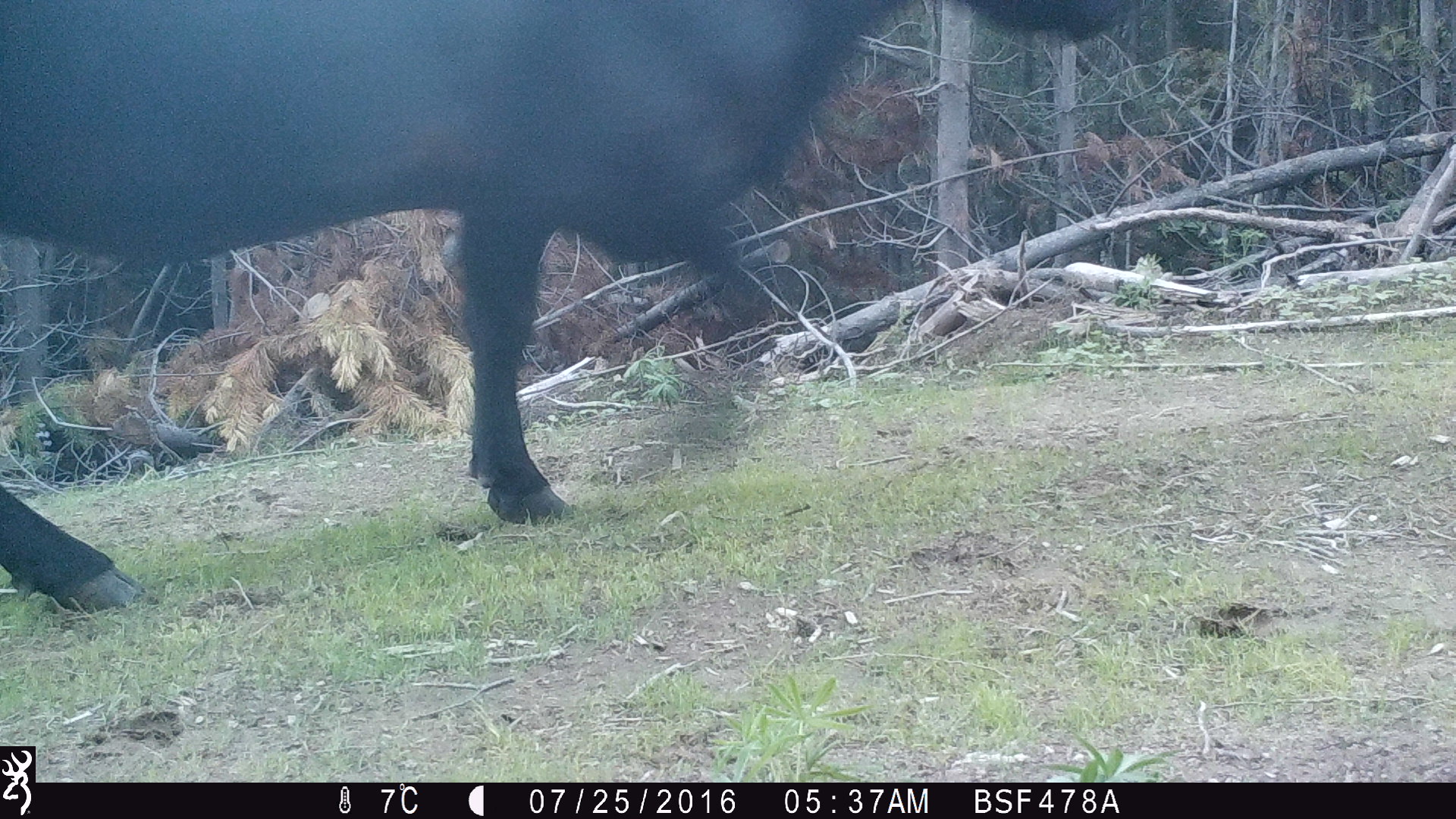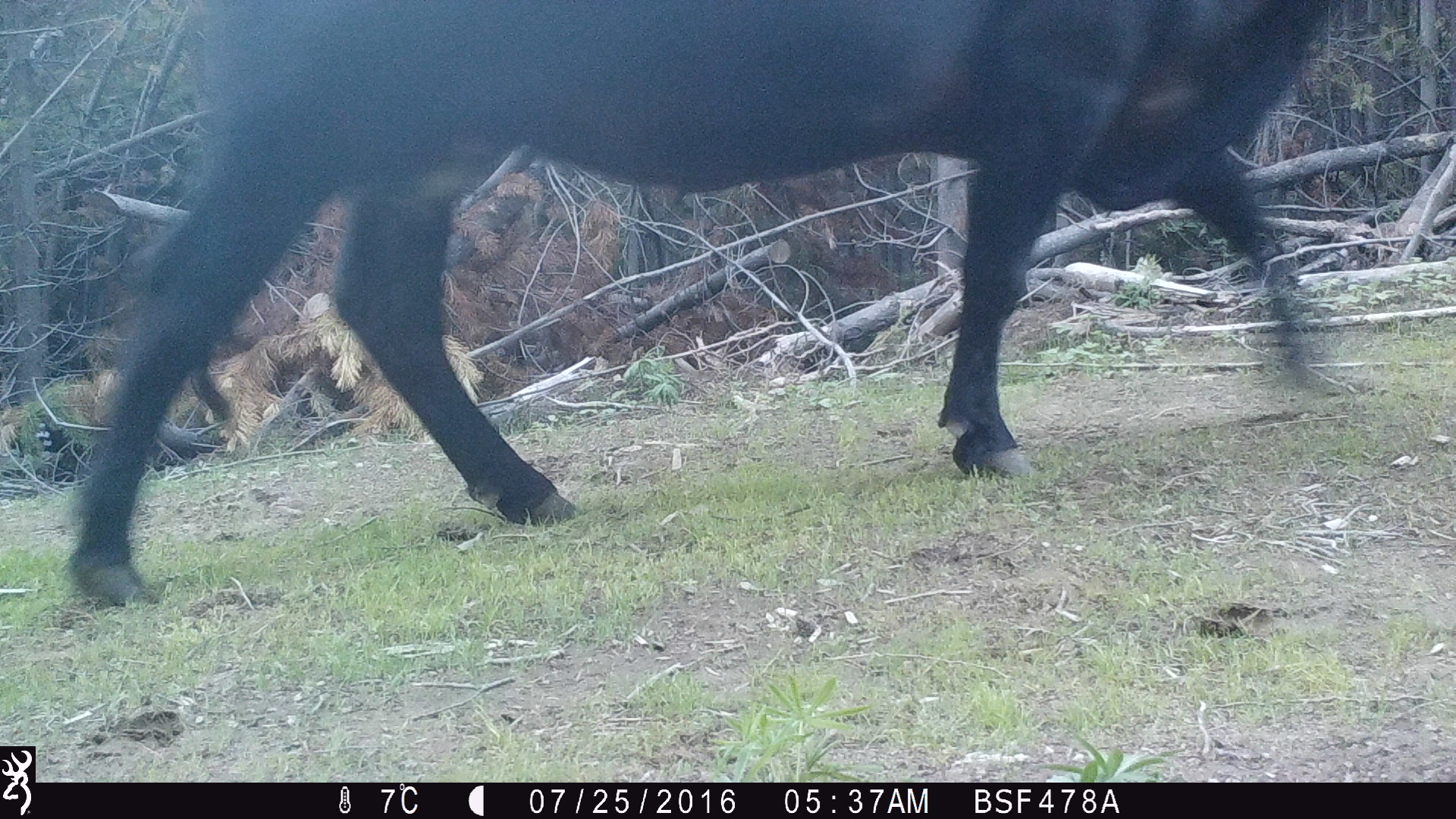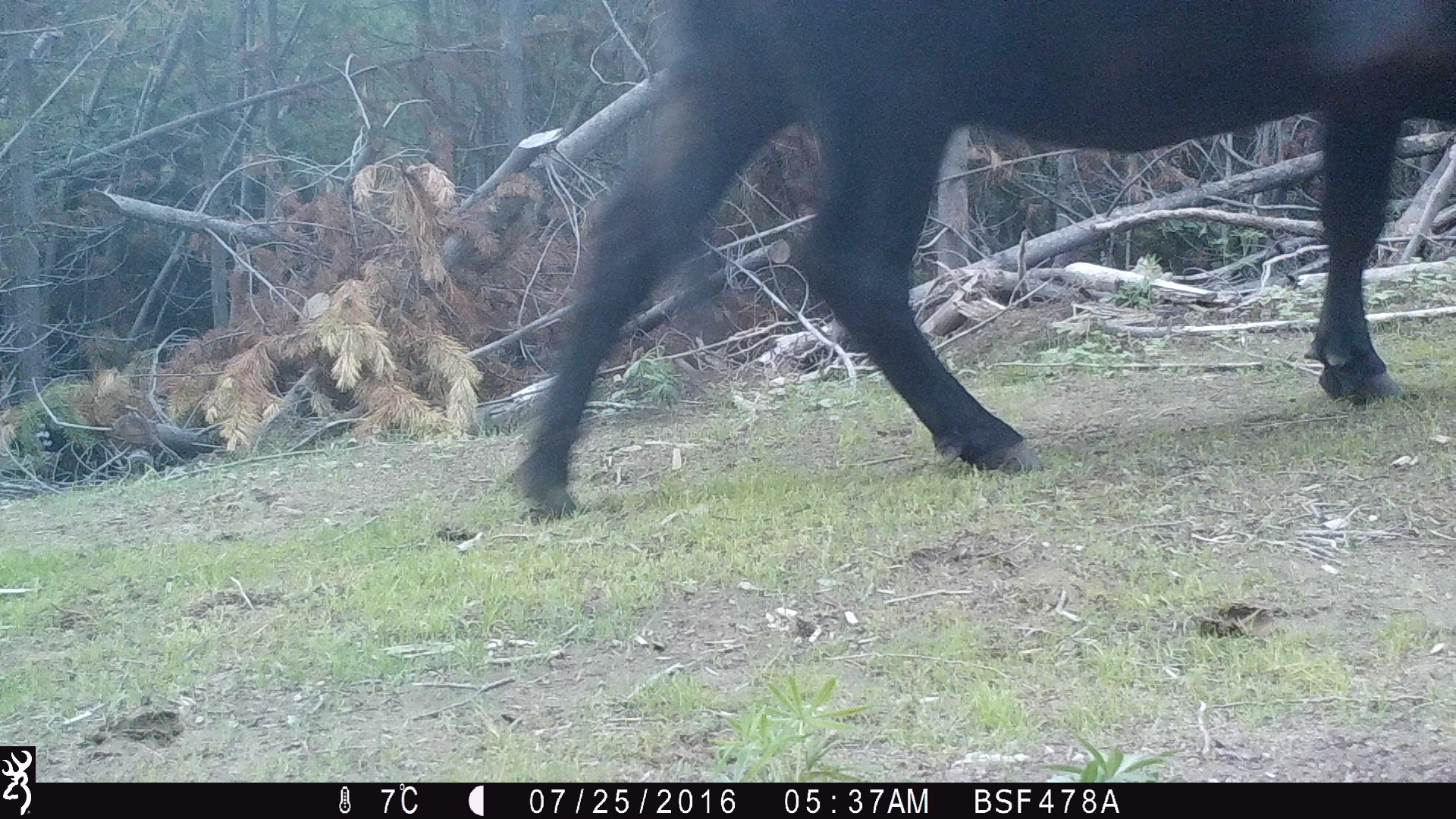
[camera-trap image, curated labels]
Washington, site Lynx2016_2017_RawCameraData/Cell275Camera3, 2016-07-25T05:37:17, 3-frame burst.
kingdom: Animalia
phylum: Chordata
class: Mammalia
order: Artiodactyla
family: Bovidae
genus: Bos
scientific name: Bos taurus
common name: domestic cattle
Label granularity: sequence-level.